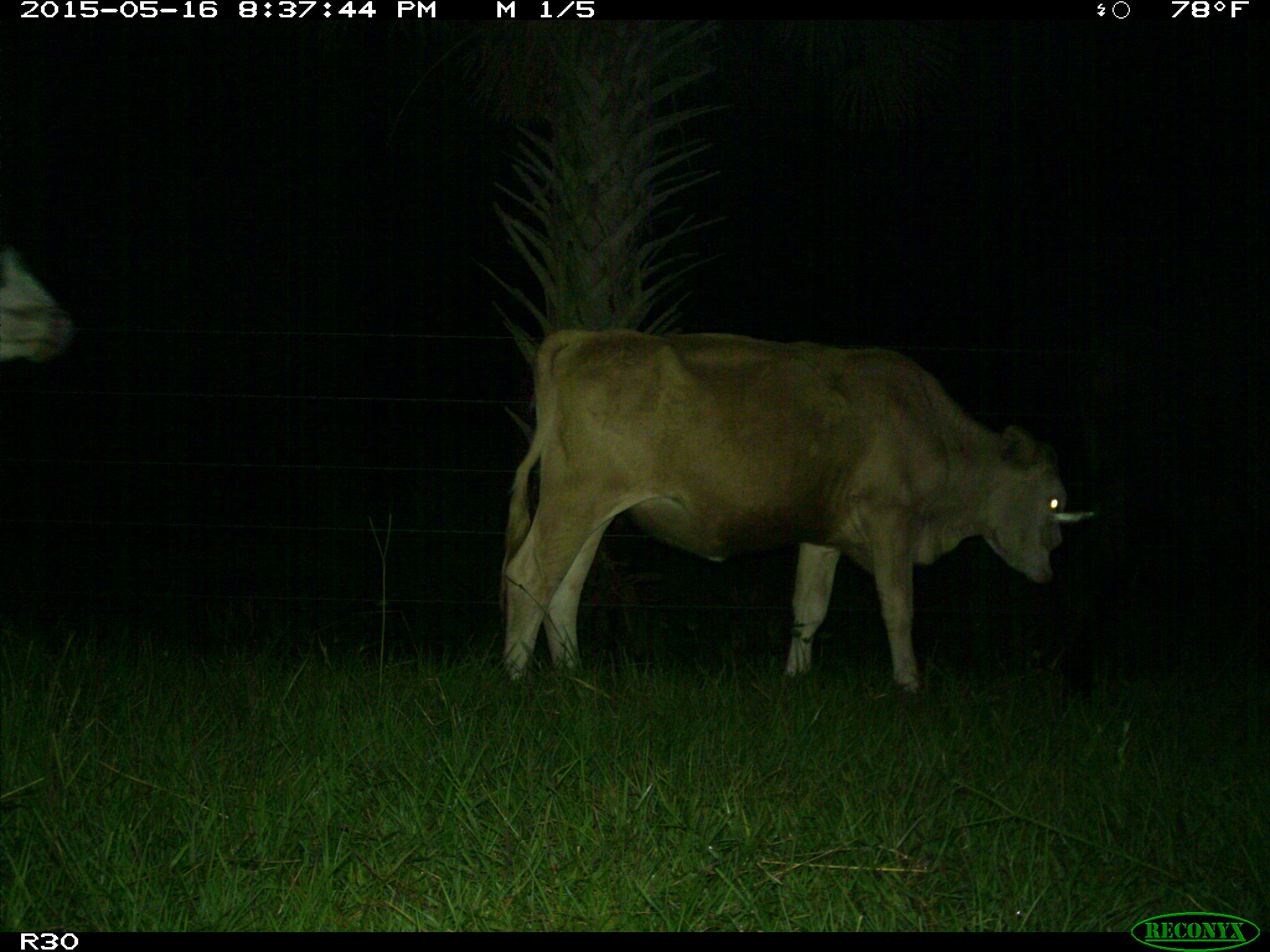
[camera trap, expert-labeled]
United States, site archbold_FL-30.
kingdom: Animalia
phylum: Chordata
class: Mammalia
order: Artiodactyla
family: Bovidae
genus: Bos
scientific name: Bos taurus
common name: domestic cow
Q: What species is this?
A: Bos taurus (domestic cow).